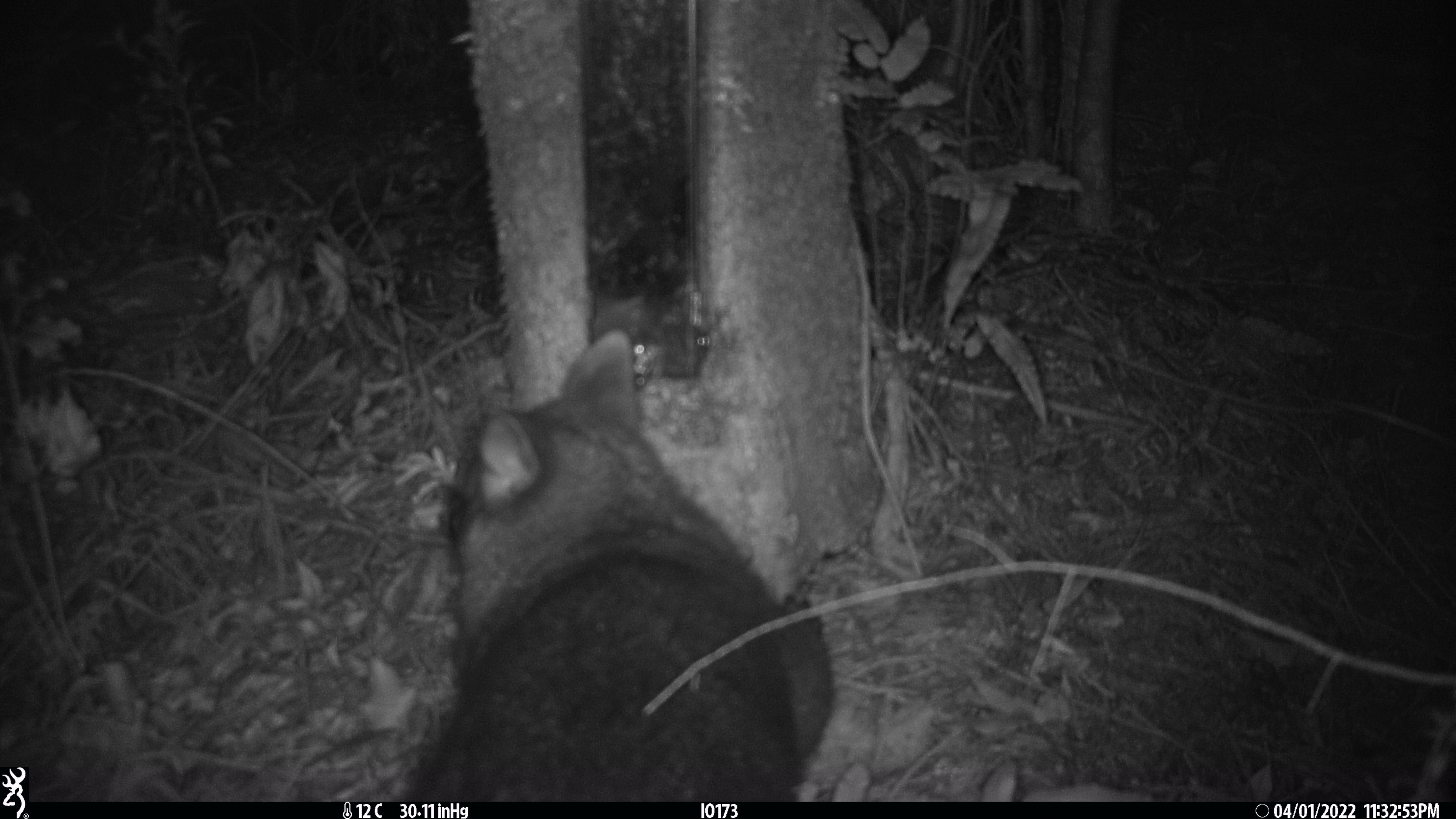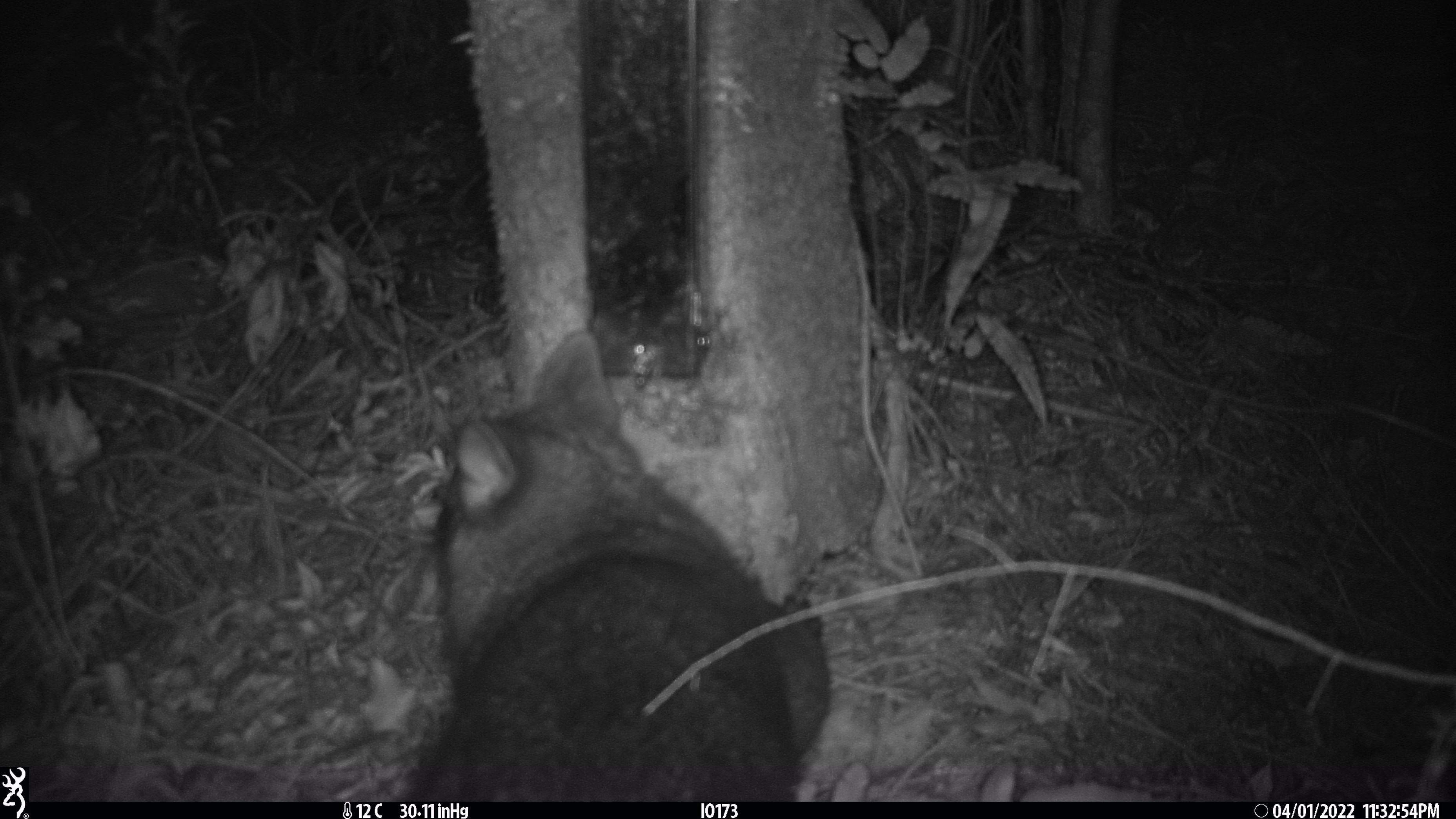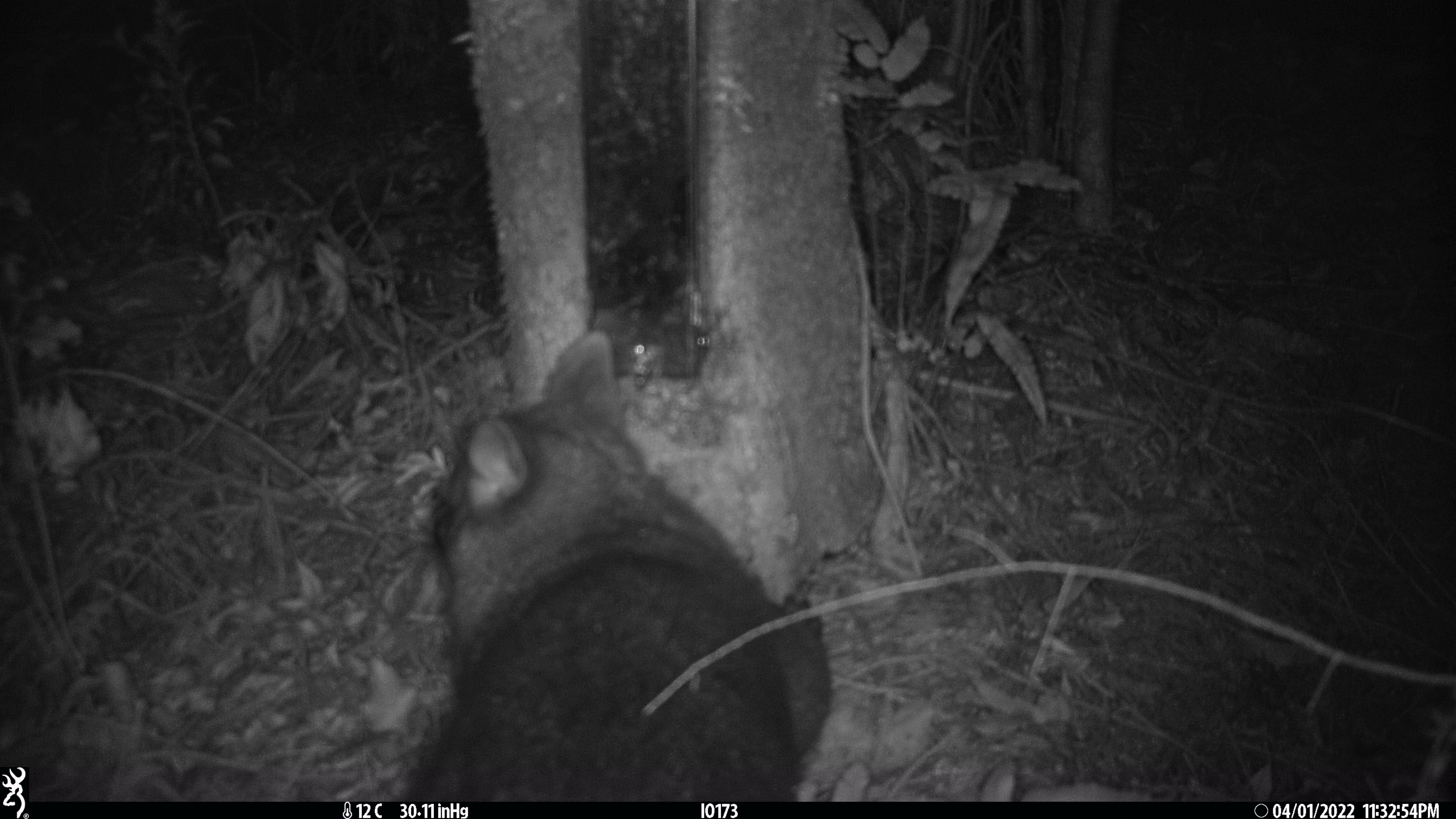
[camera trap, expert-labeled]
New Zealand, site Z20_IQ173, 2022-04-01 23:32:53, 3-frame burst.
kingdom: Animalia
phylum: Chordata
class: Mammalia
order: Diprotodontia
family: Phalangeridae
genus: Trichosurus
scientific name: Trichosurus vulpecula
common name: common brushtail possum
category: possum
Possum (common brushtail possum) (Trichosurus vulpecula).